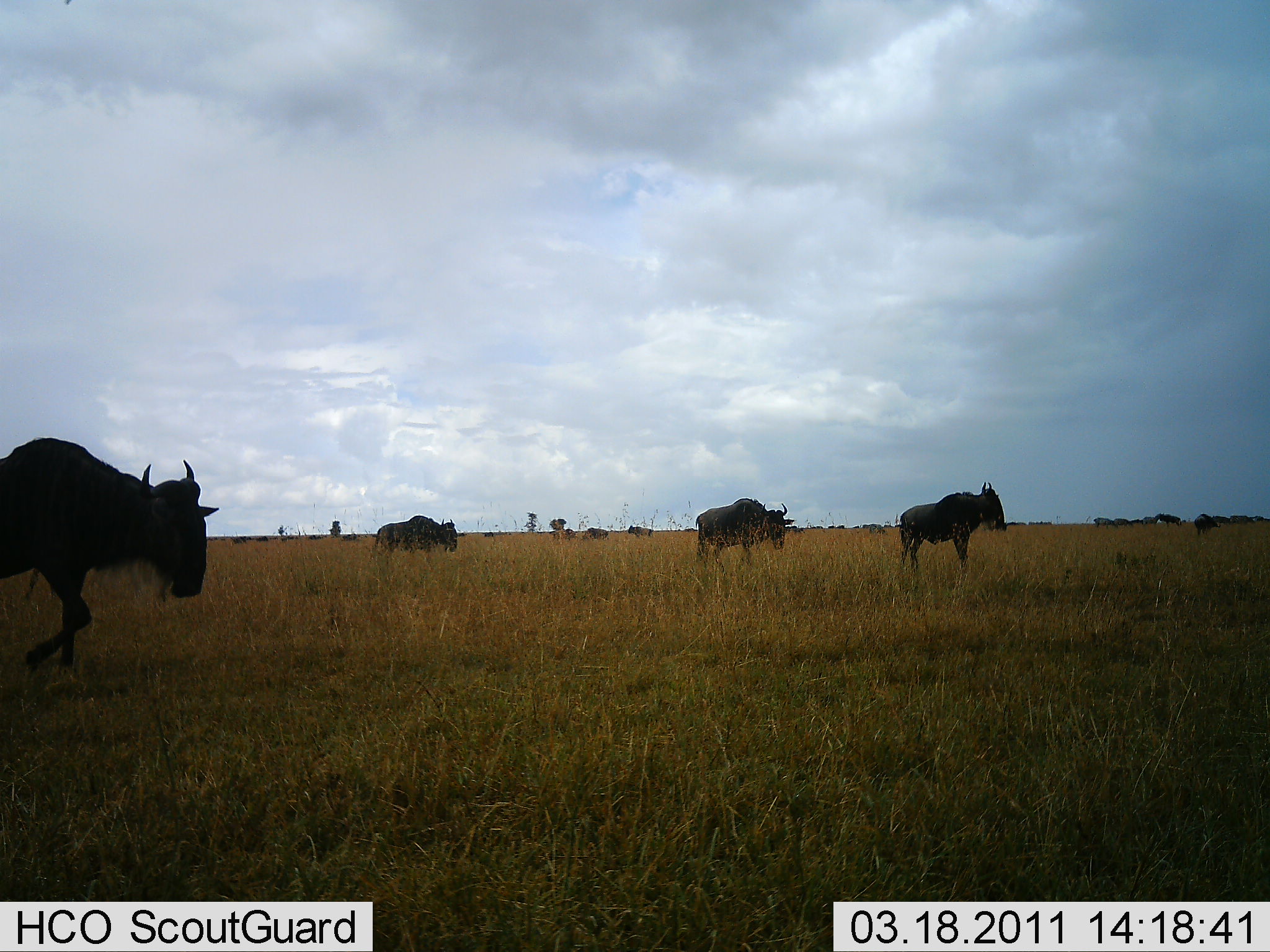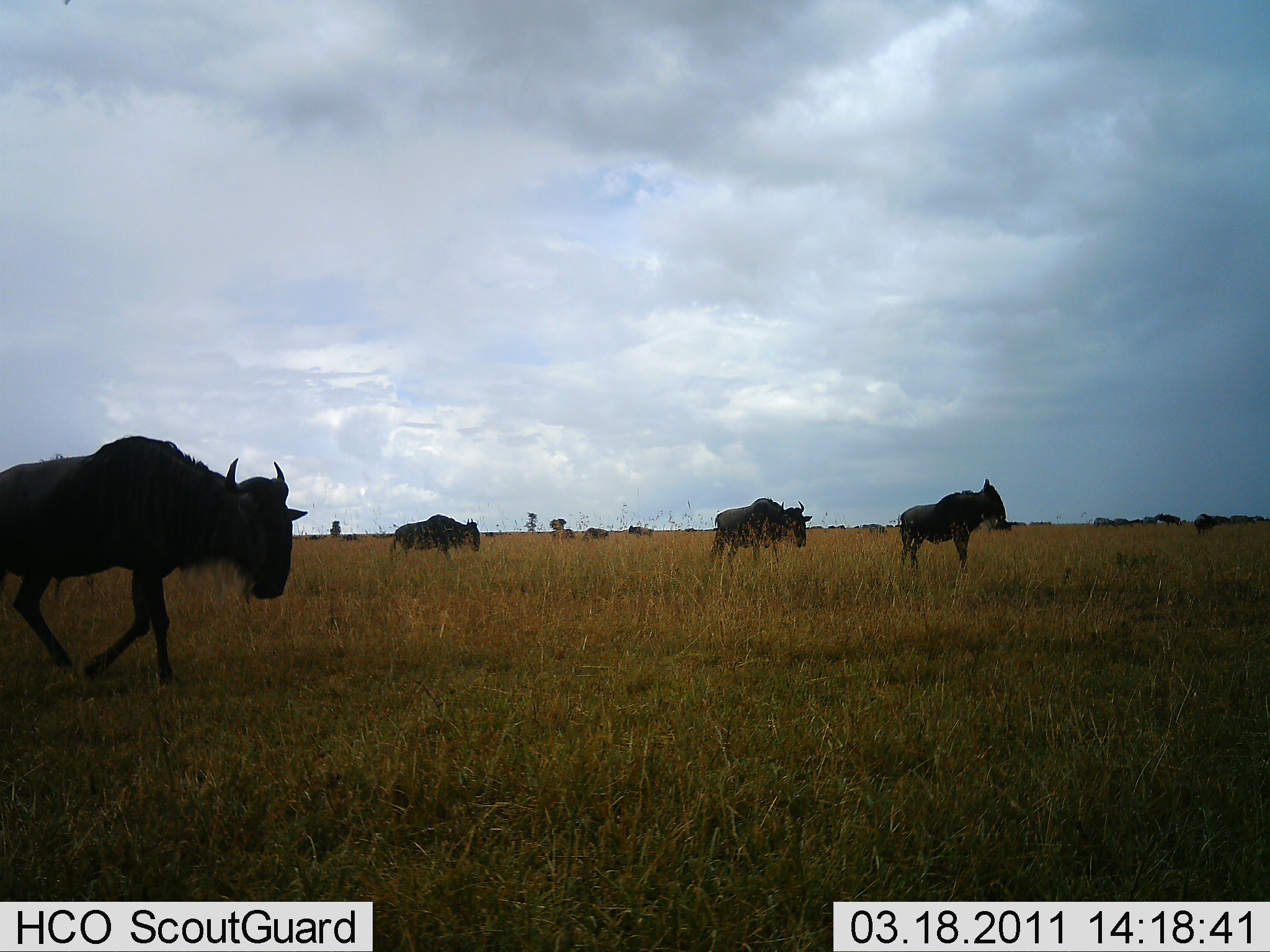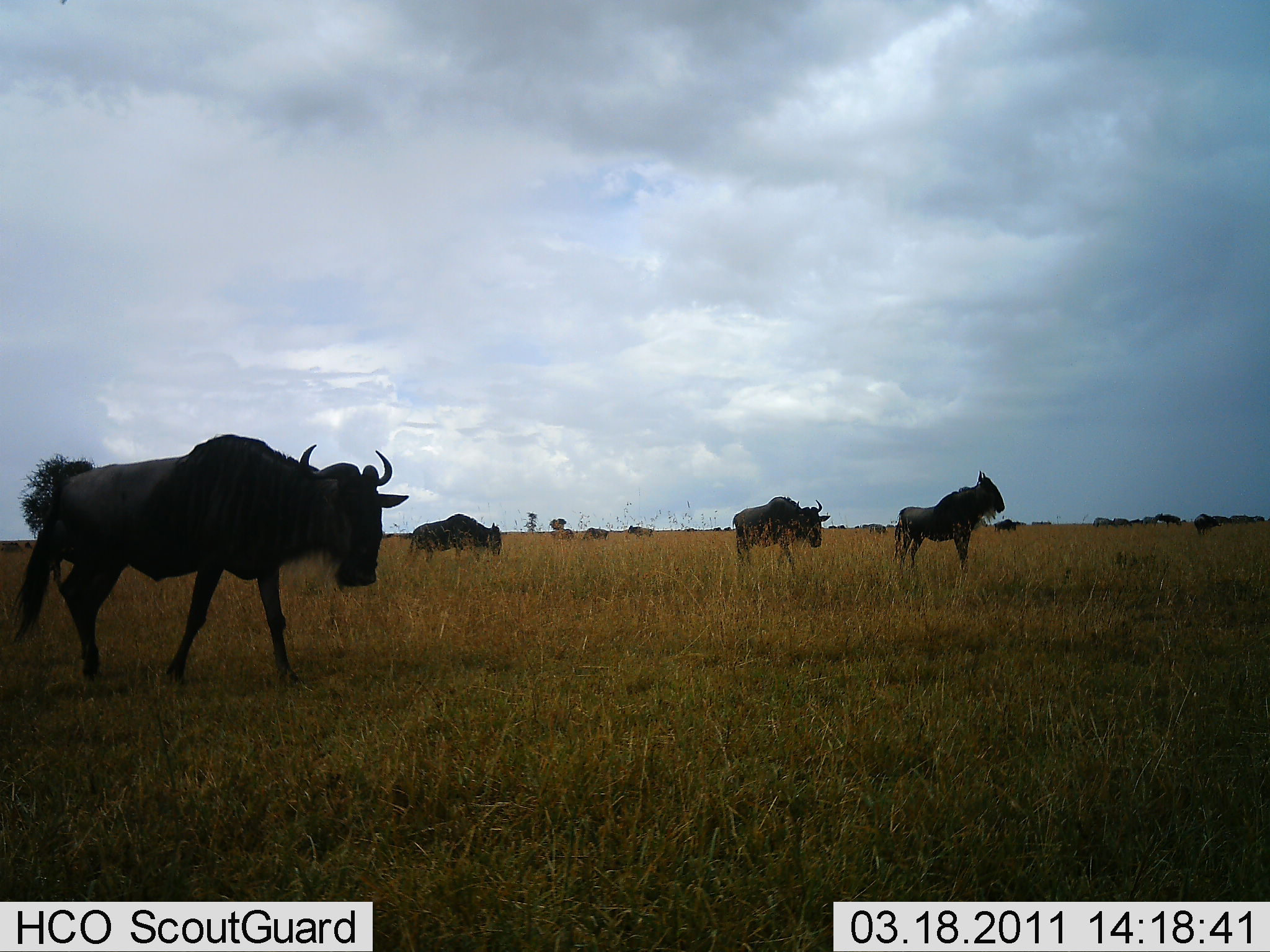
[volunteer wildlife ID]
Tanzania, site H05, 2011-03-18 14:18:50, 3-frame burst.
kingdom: Animalia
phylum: Chordata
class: Mammalia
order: Artiodactyla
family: Bovidae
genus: Connochaetes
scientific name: Connochaetes taurinus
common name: blue wildebeest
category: wildebeest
Wildebeest (blue wildebeest) (Connochaetes taurinus), count 10. Behavior (volunteer vote fractions): standing 10%, resting 0%, moving 100%, interacting 0%. Young present (vote fraction): 0%. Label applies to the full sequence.